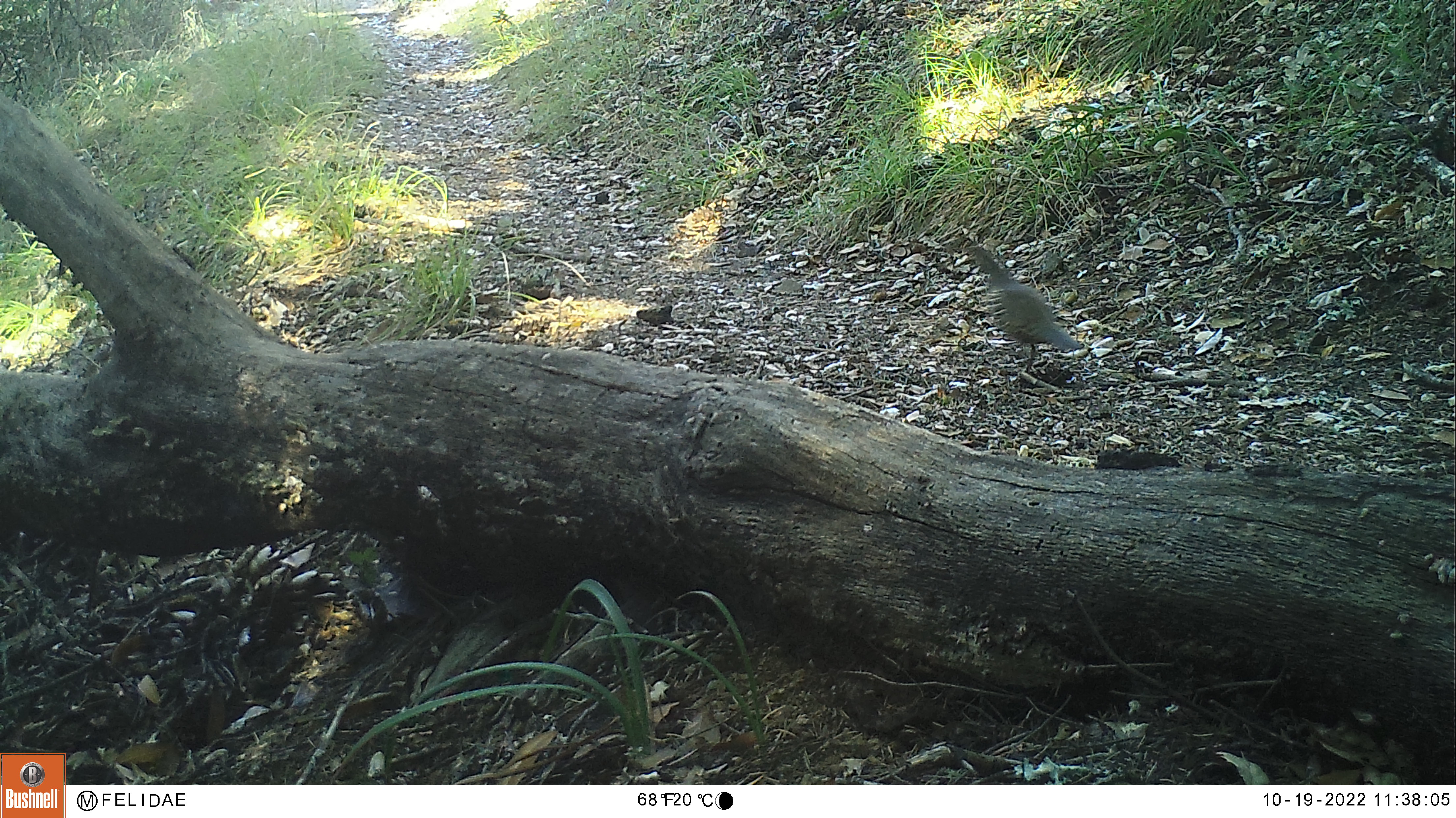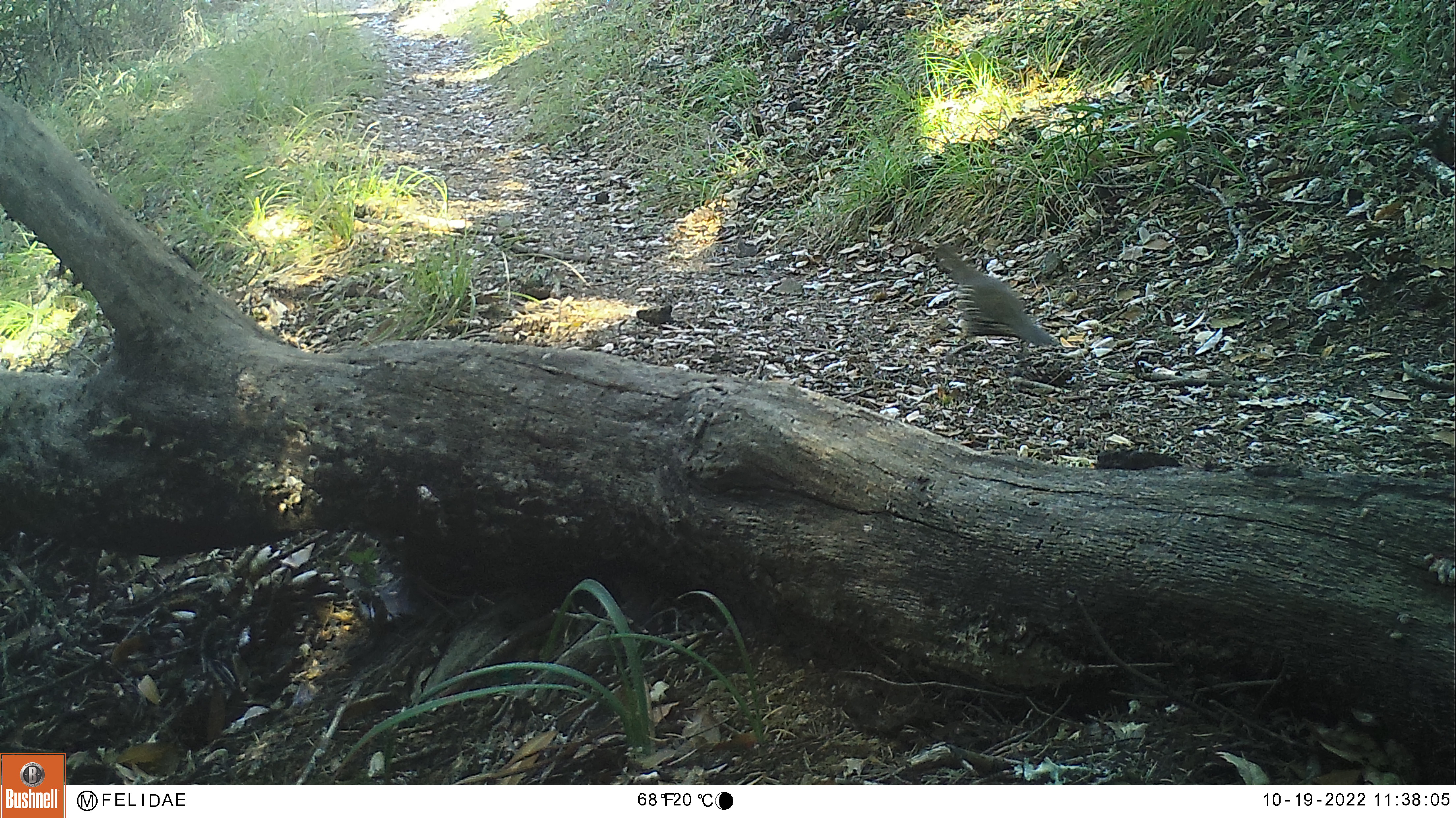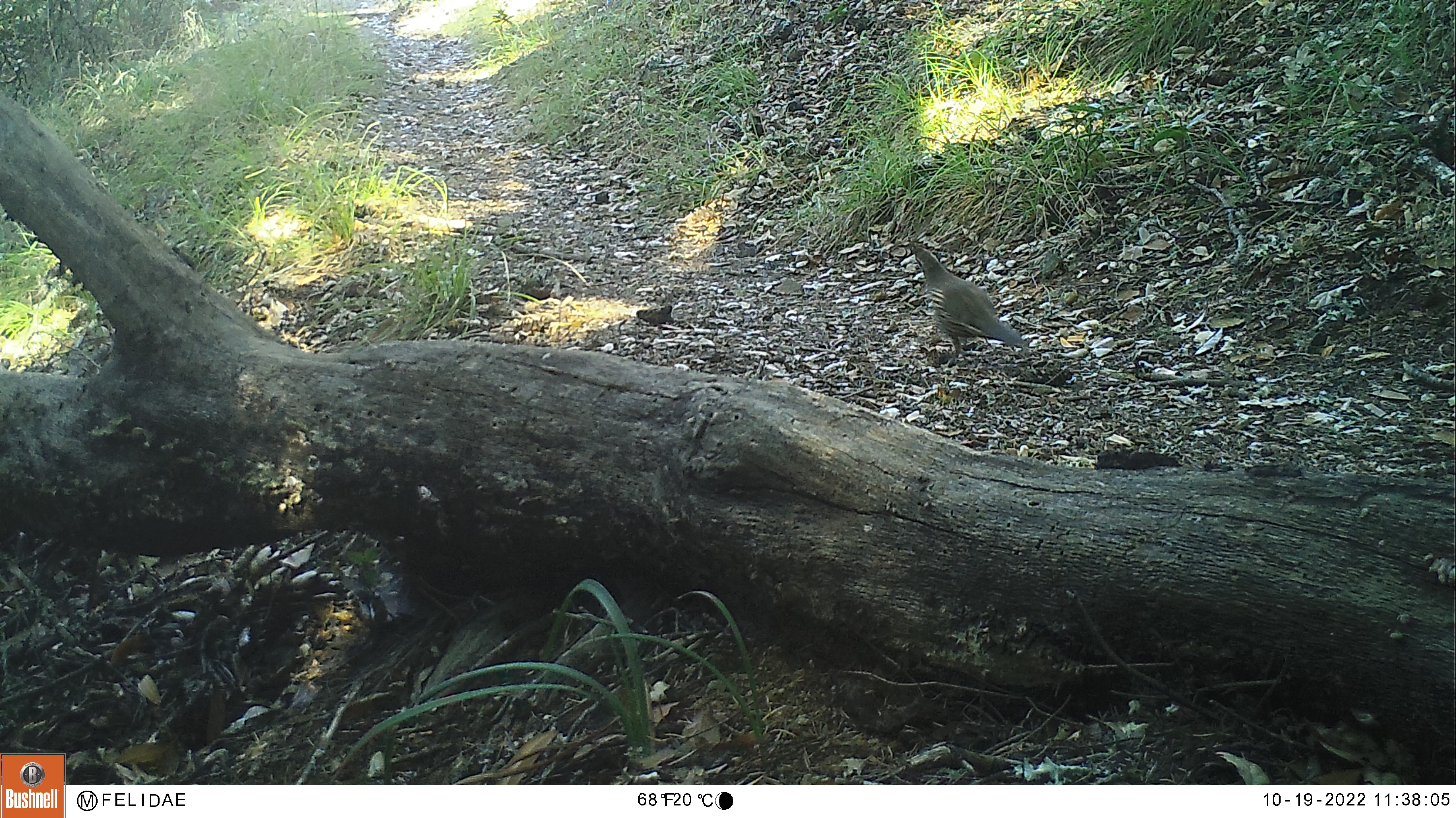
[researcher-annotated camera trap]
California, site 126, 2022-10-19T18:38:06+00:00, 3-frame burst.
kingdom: Animalia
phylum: Chordata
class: Aves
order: Galliformes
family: Odontophoridae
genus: Callipepla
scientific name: Callipepla californica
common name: california quail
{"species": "california quail (Callipepla californica)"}